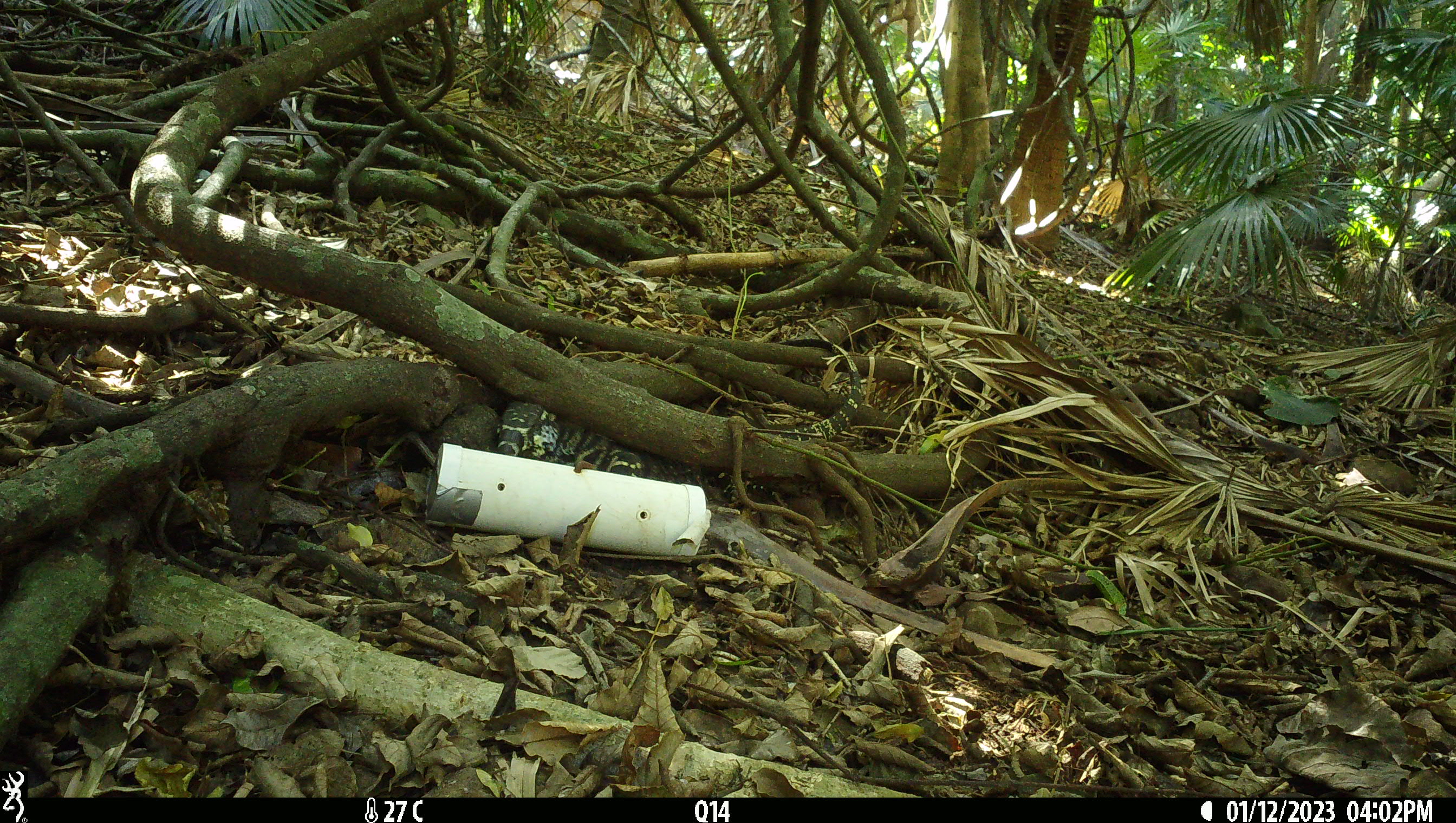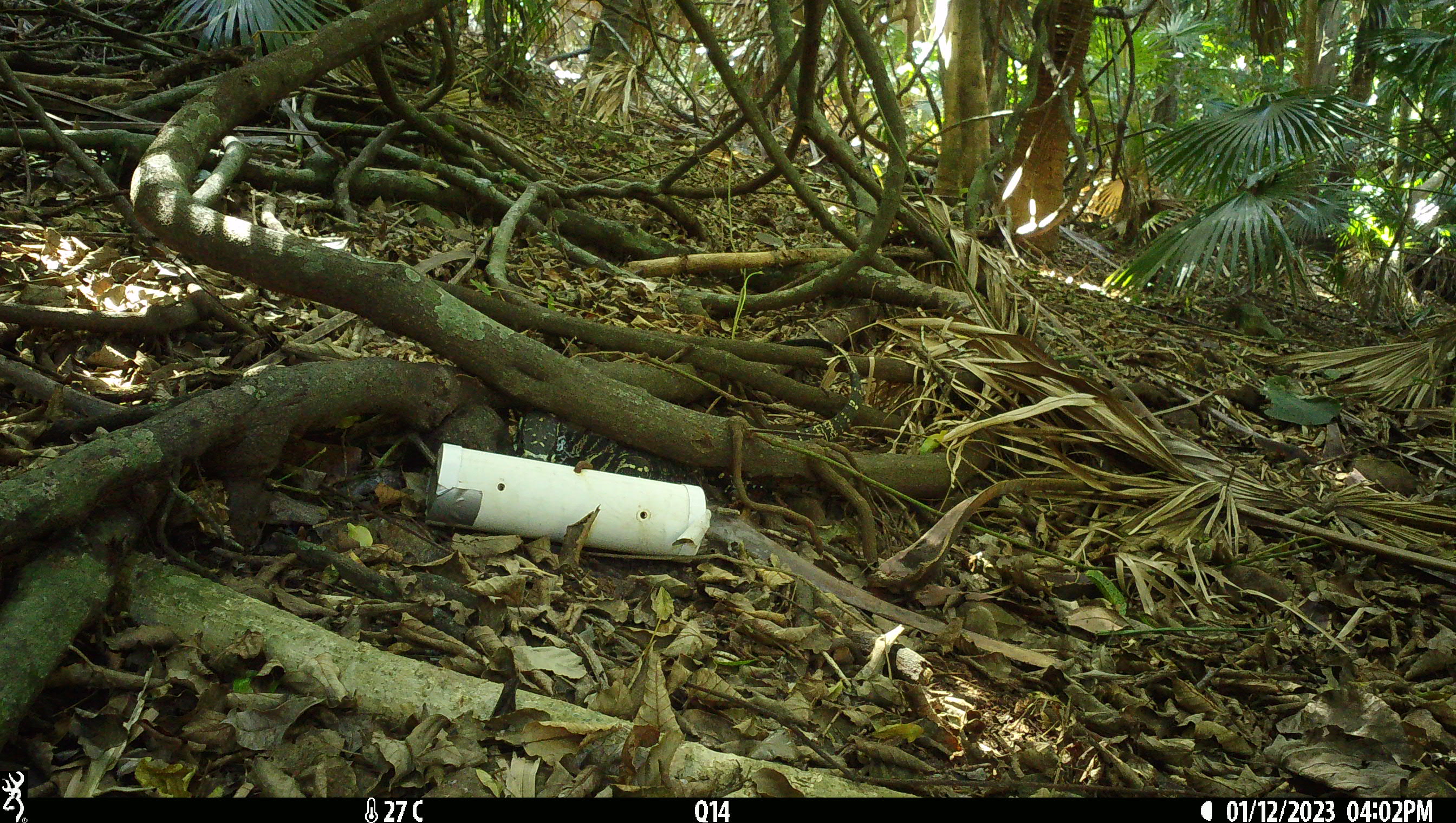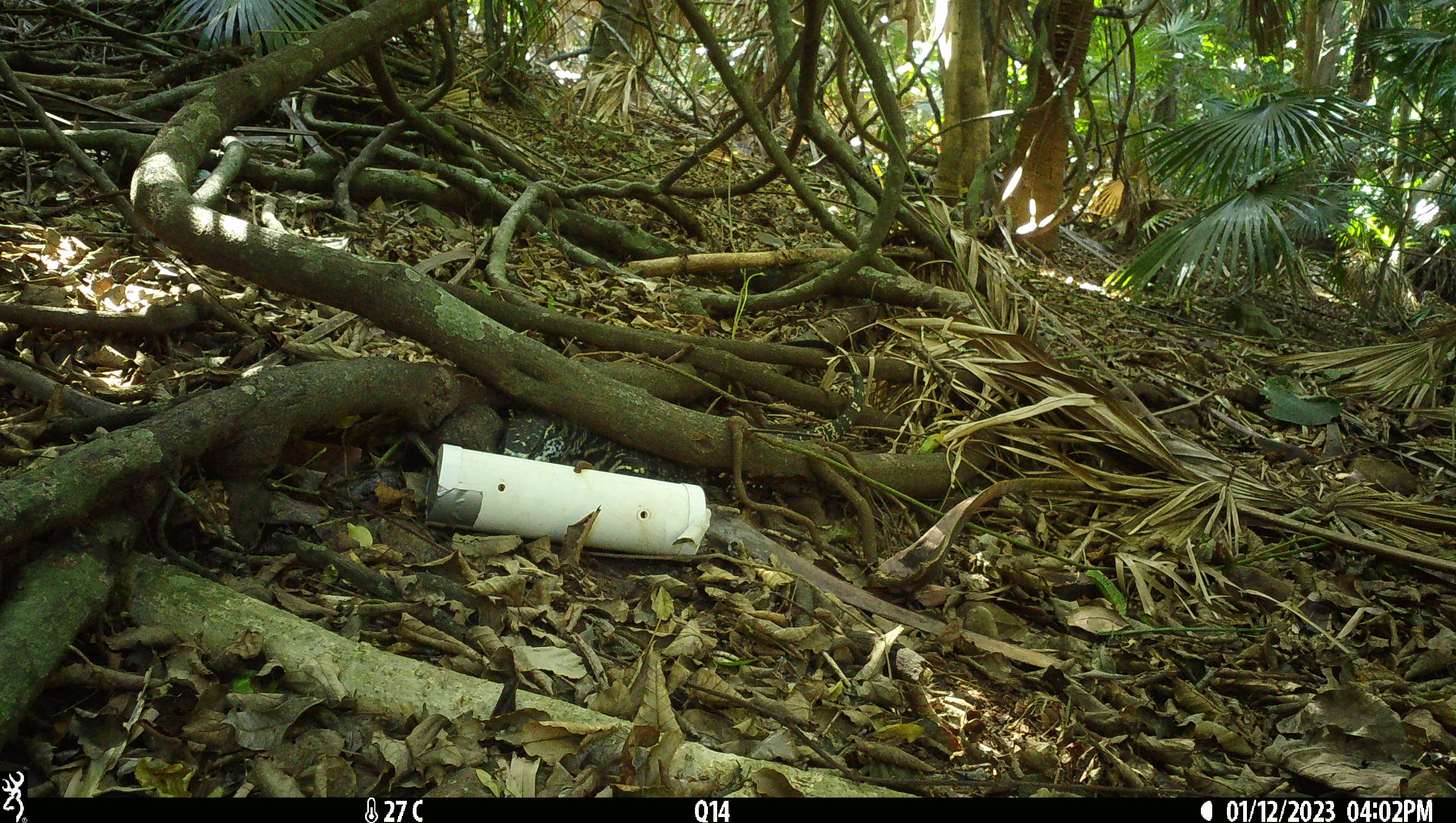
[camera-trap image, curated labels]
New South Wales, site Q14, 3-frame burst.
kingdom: Animalia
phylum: Chordata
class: Reptilia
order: Squamata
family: Varanidae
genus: Varanus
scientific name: Varanus varius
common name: lace monitor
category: goanna